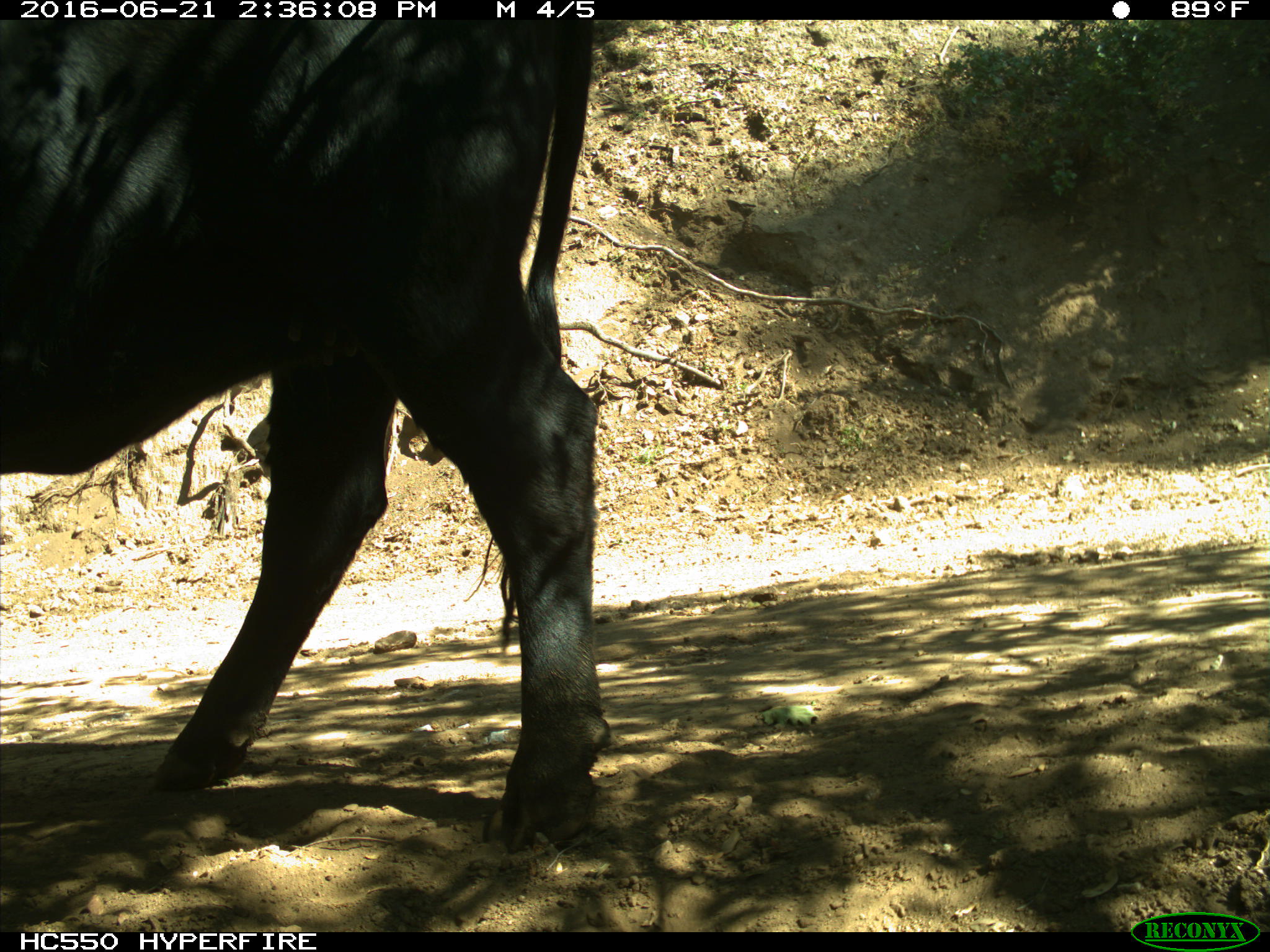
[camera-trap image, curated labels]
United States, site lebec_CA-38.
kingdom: Animalia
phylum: Chordata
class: Mammalia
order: Artiodactyla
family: Bovidae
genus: Bos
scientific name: Bos taurus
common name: domestic cow